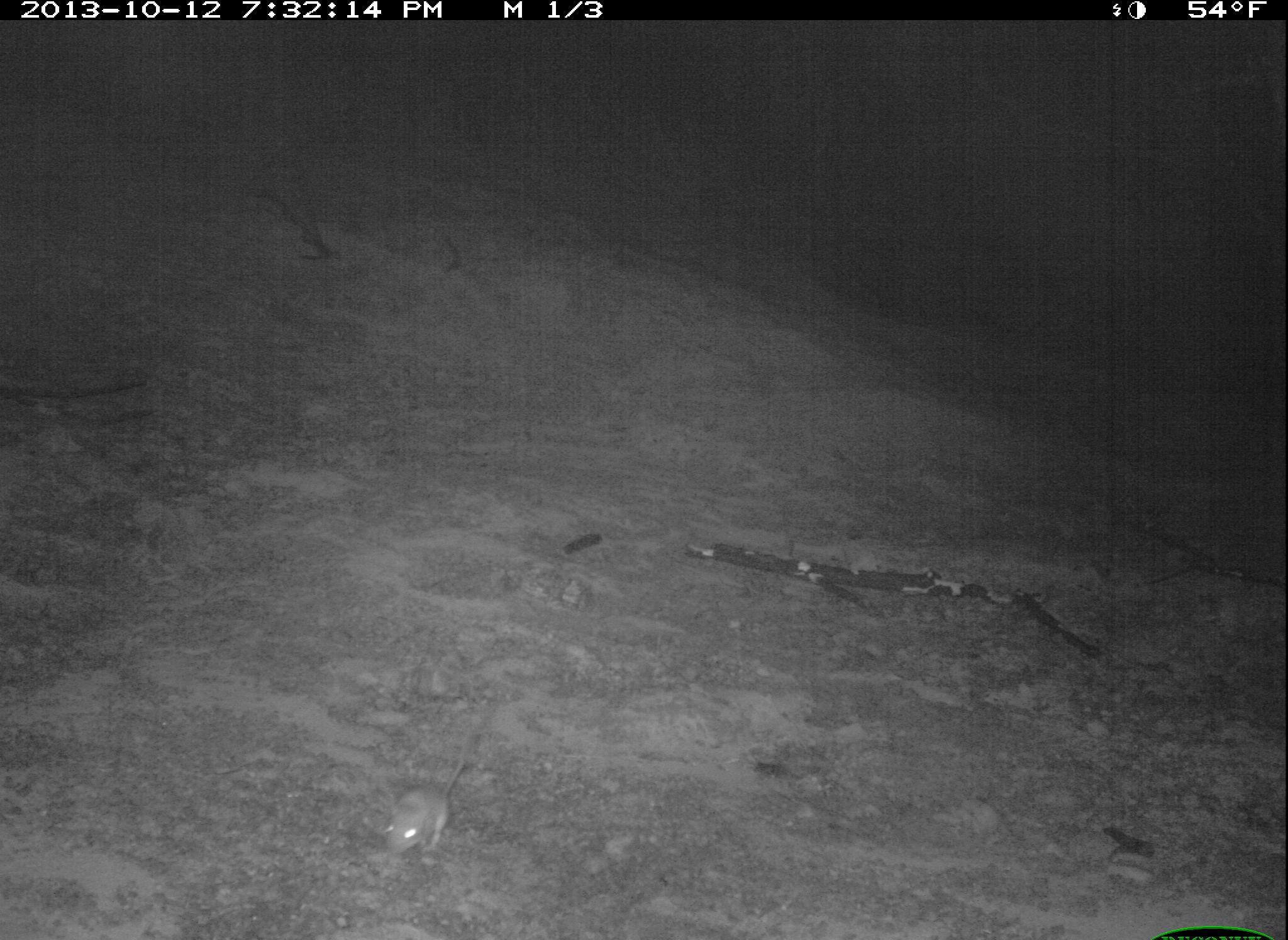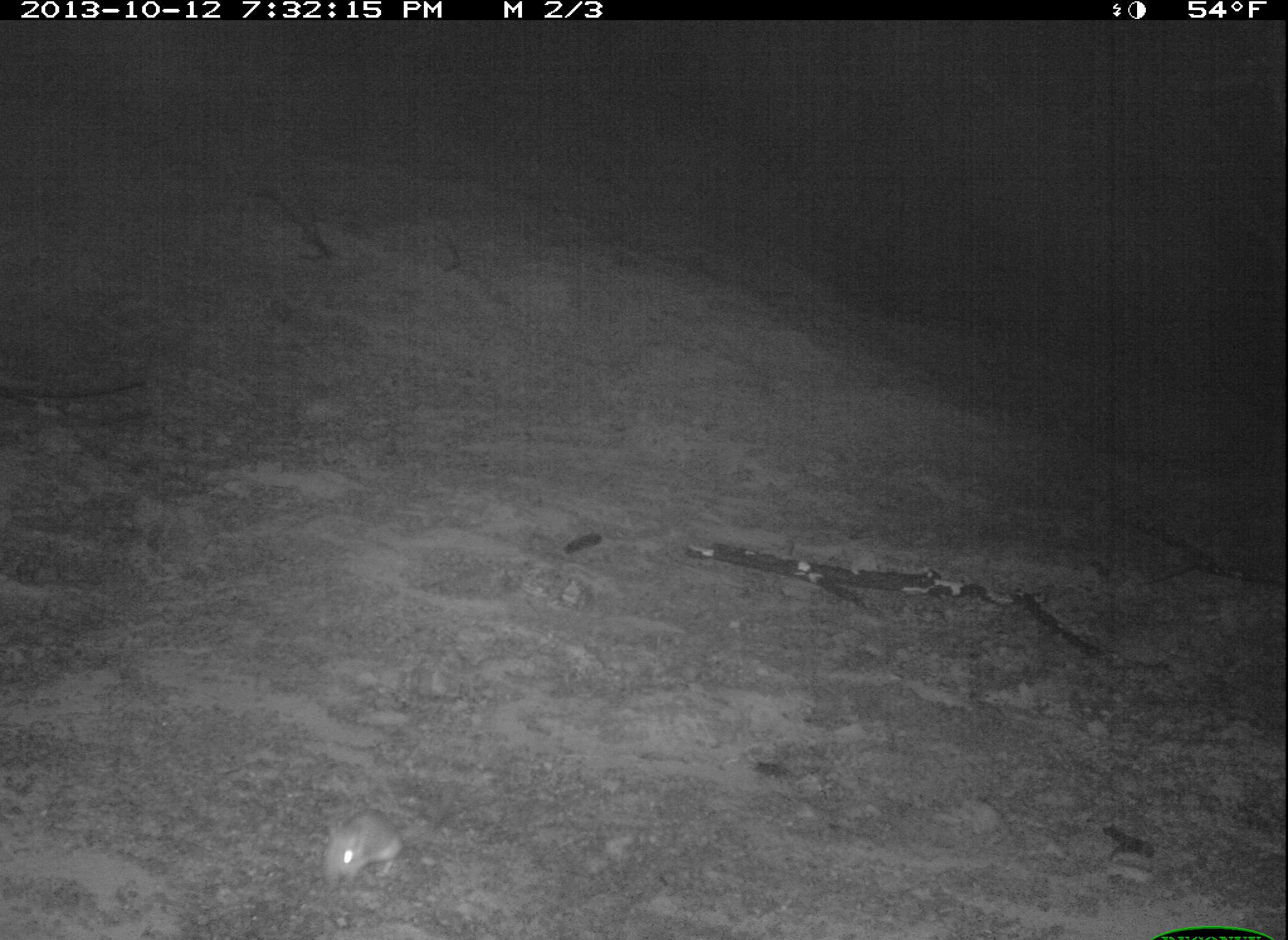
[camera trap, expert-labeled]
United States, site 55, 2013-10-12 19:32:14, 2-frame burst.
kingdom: Animalia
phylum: Chordata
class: Mammalia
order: Rodentia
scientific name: Rodentia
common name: rodent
Rodent (Rodentia).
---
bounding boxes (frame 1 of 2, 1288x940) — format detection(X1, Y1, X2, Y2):
rodent: detection(380, 745, 469, 853)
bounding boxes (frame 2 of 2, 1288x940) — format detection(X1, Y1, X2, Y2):
rodent: detection(323, 784, 469, 886)